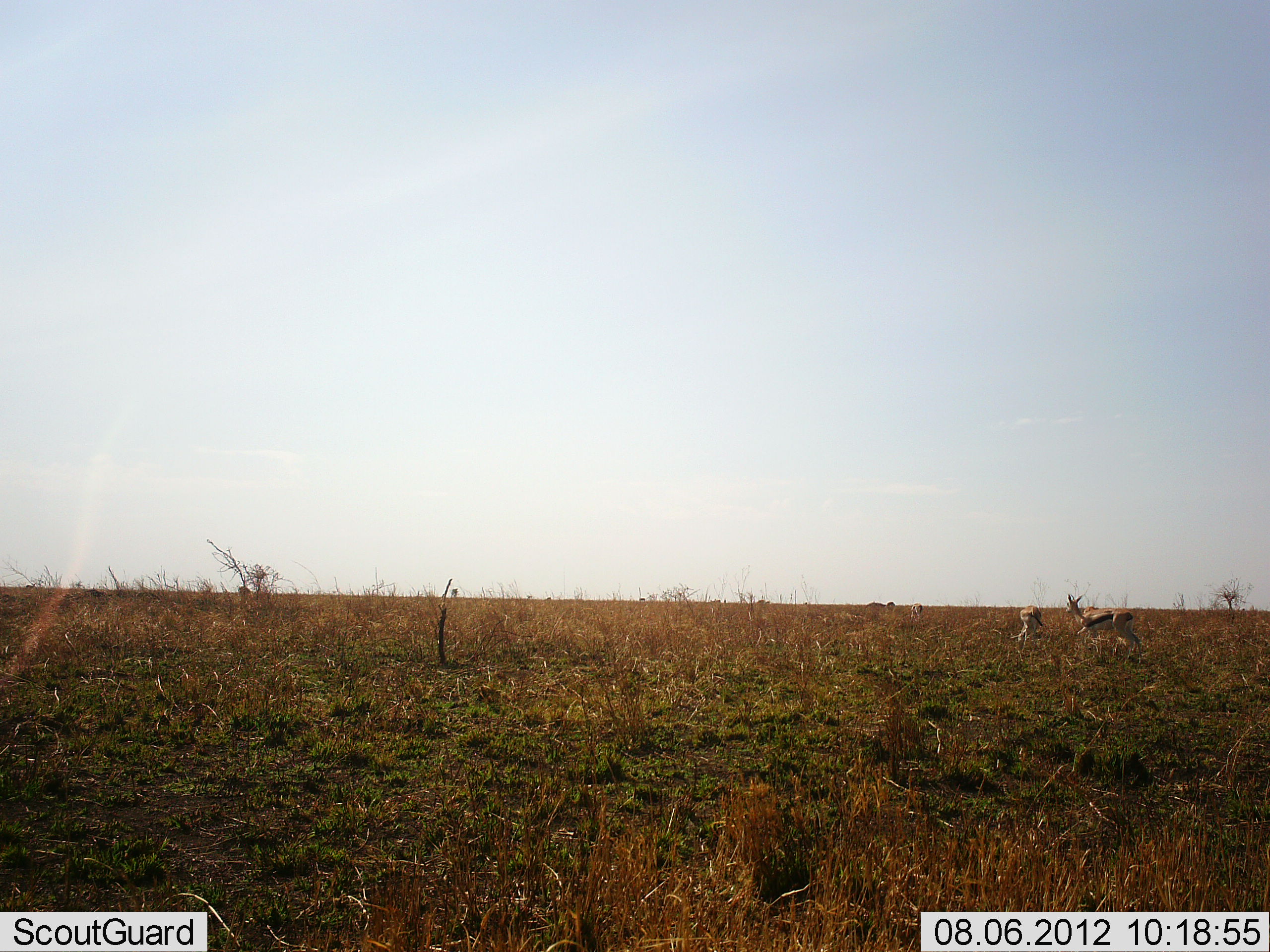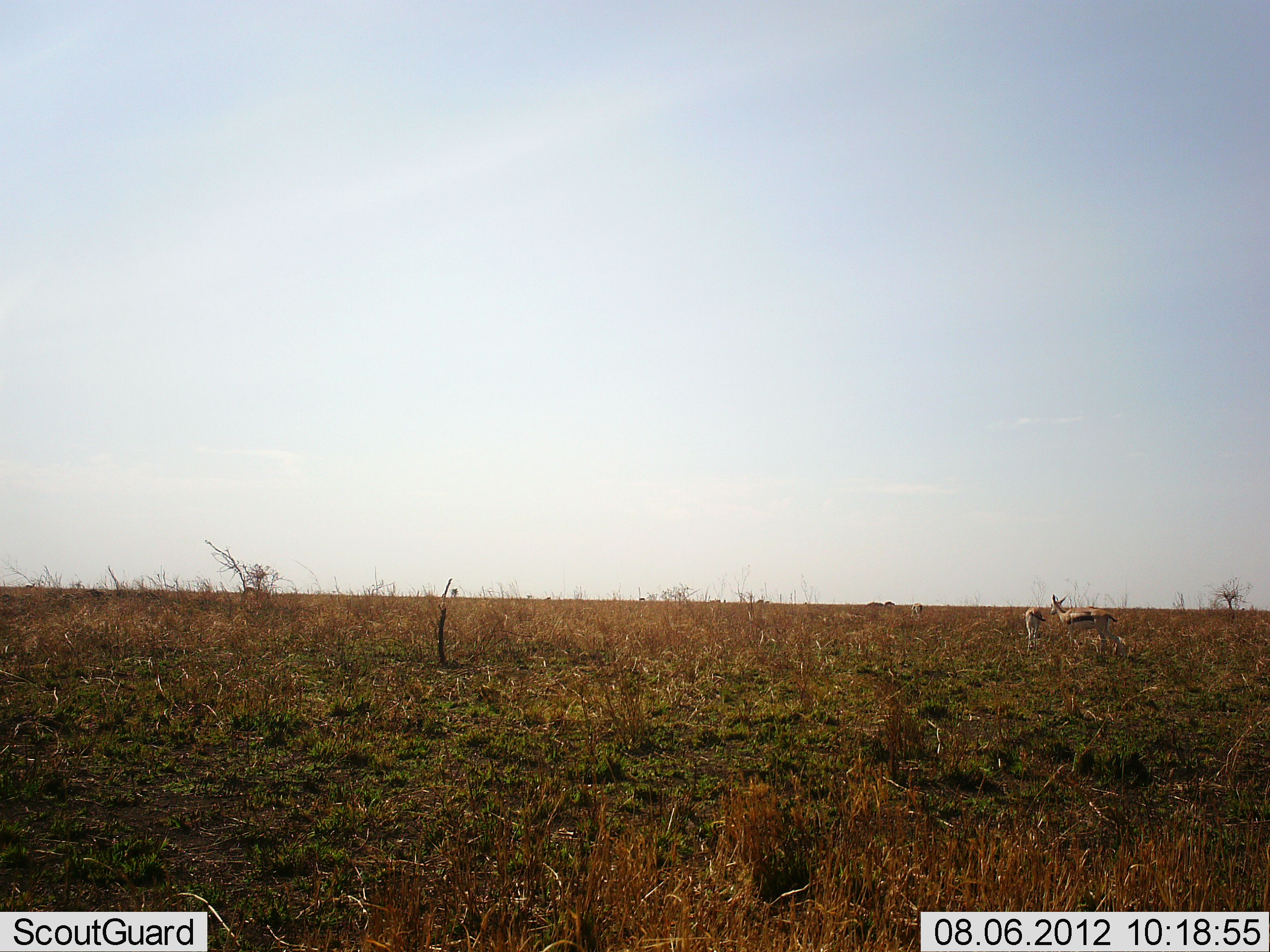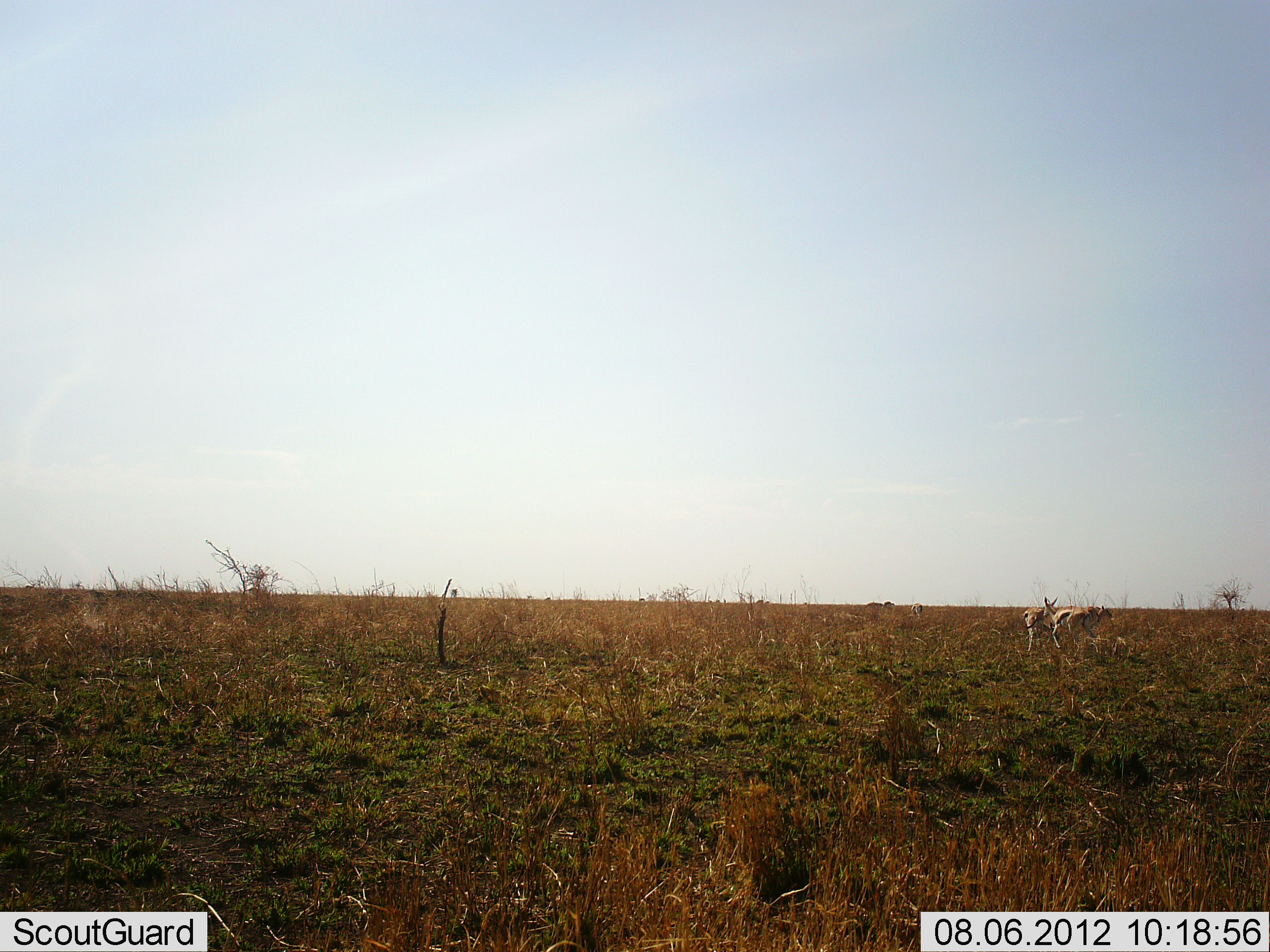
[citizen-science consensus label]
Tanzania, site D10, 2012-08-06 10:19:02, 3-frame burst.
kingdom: Animalia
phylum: Chordata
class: Mammalia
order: Artiodactyla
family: Bovidae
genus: Eudorcas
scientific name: Eudorcas thomsonii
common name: thomson's gazelle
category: gazellethomsons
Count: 2.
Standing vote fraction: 60%.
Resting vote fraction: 0%.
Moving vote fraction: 40%.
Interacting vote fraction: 0%.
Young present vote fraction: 0%.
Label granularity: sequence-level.